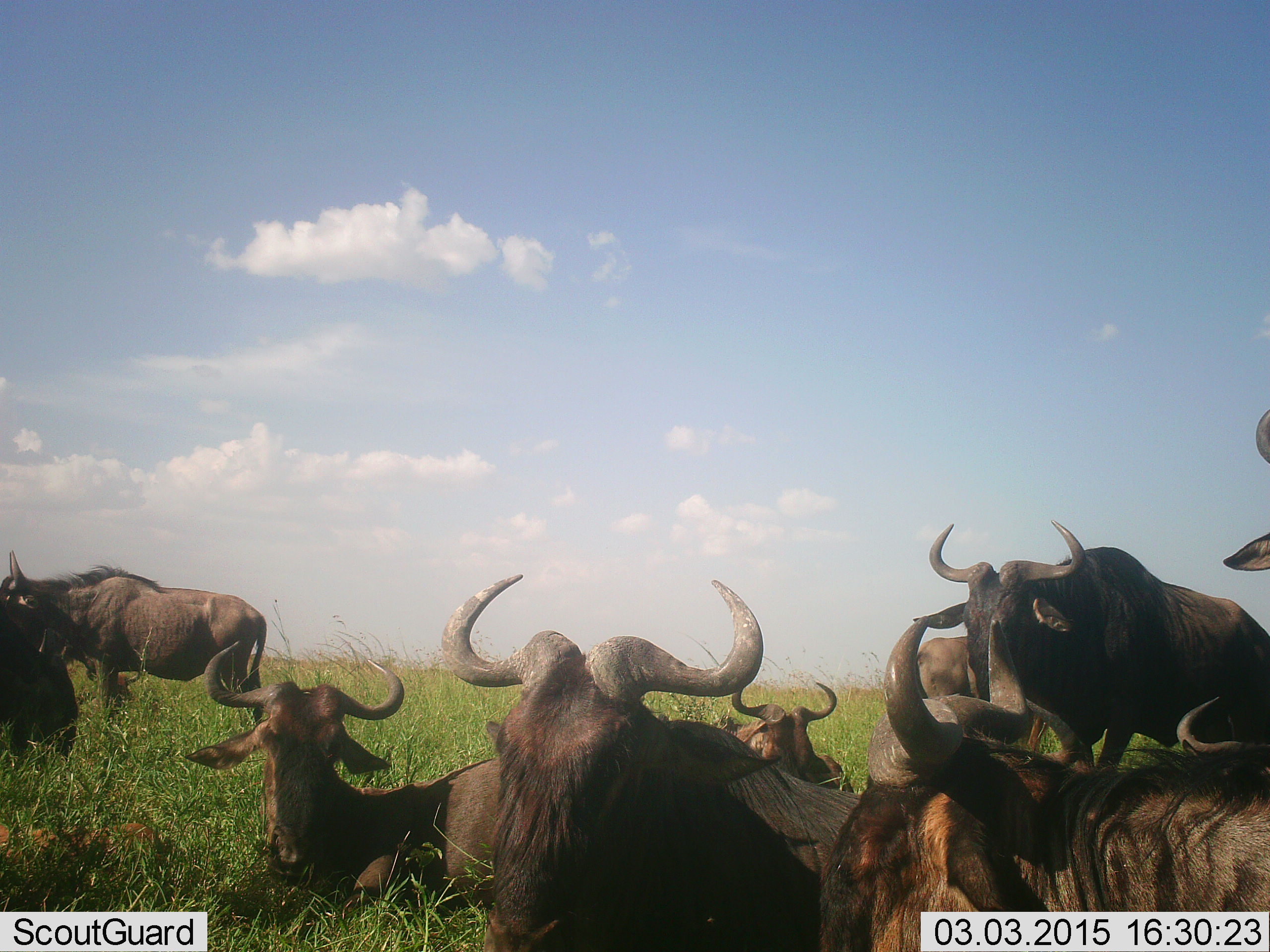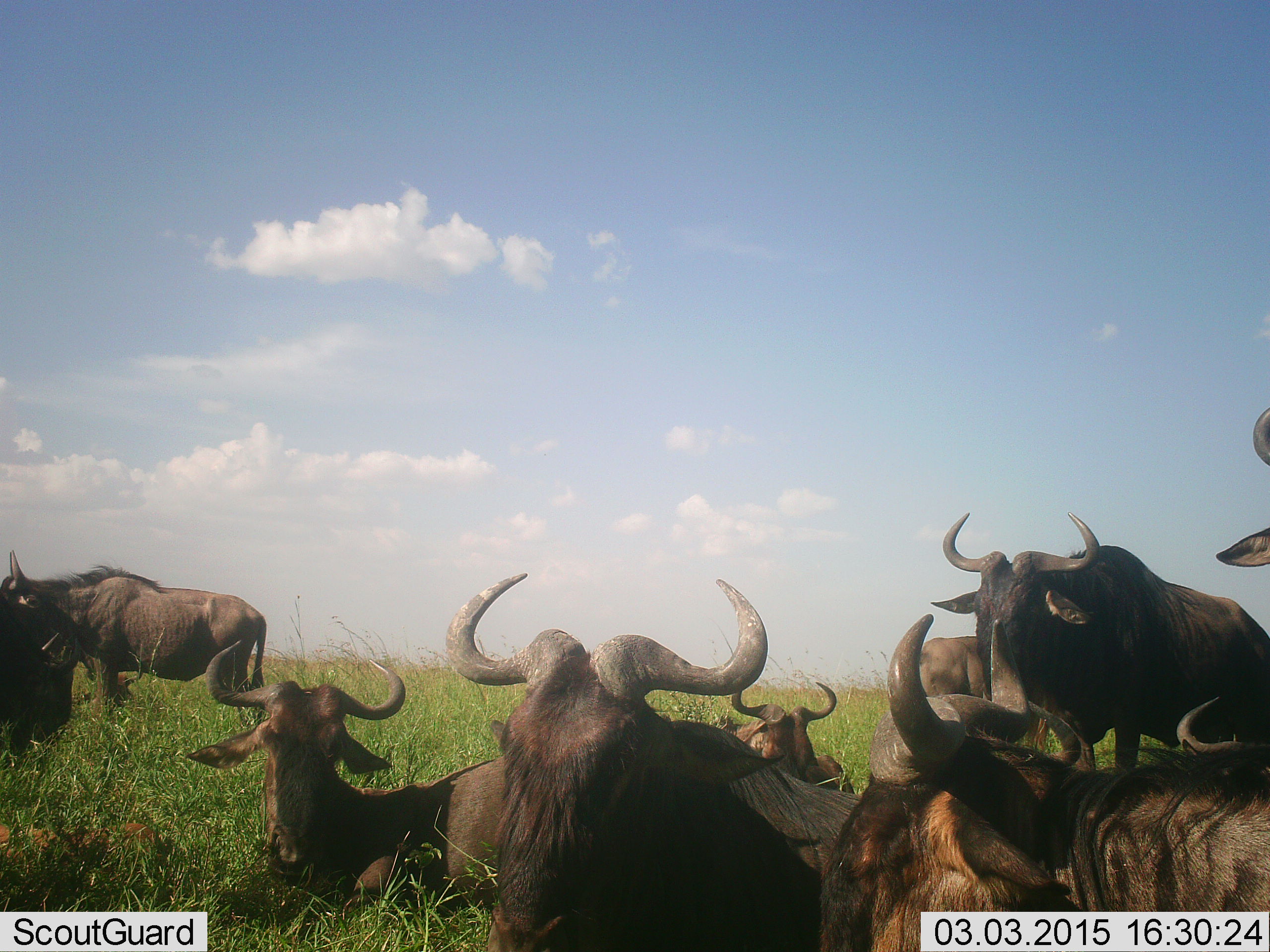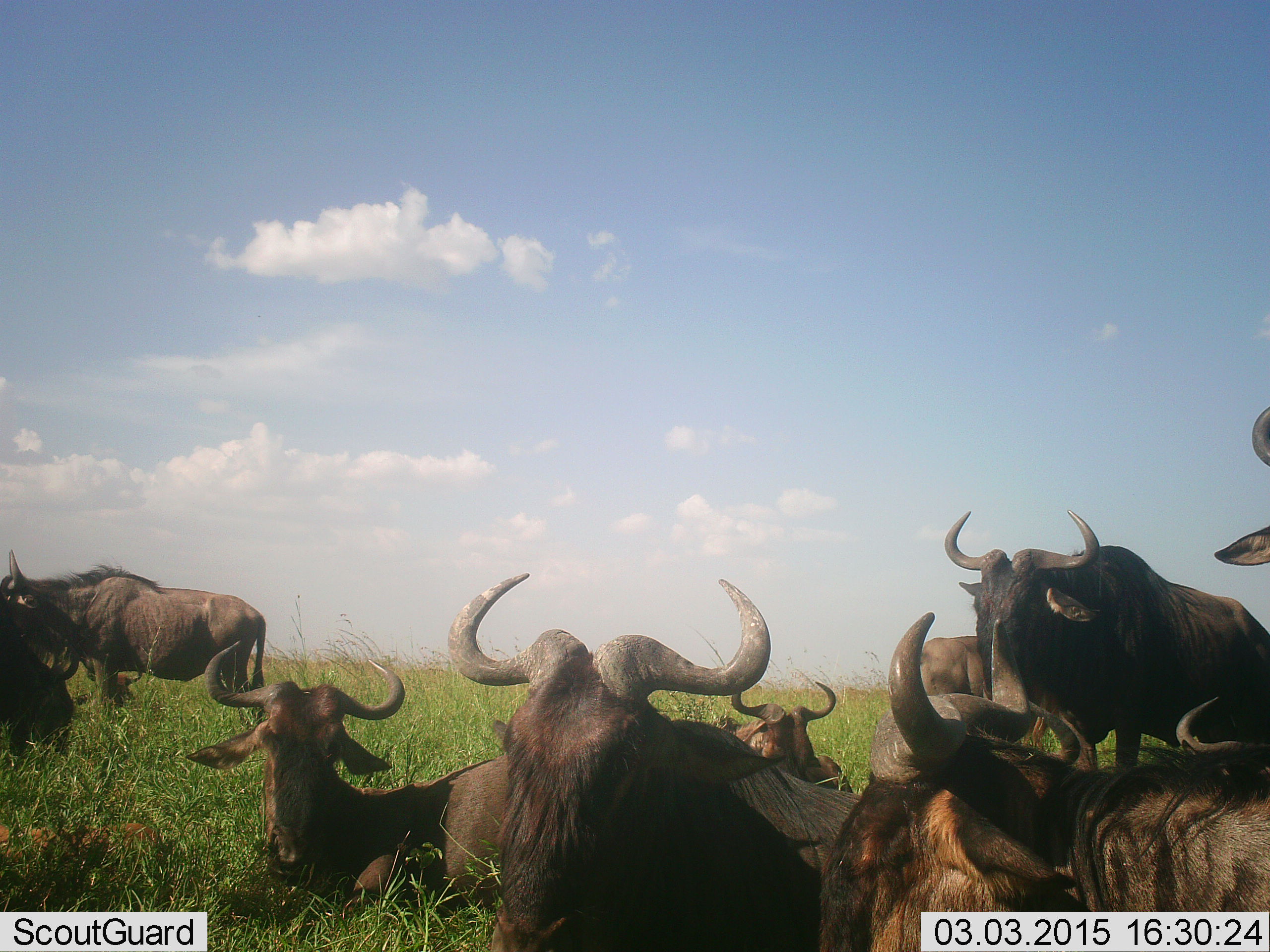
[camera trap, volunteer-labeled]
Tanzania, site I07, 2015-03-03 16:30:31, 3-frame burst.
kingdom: Animalia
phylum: Chordata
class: Mammalia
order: Artiodactyla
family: Bovidae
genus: Connochaetes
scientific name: Connochaetes taurinus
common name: blue wildebeest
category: wildebeest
Wildebeest (blue wildebeest) (Connochaetes taurinus), count 10. Behavior (volunteer vote fractions): standing 90%, resting 100%, moving 10%, interacting 10%. Young present (vote fraction): 0%. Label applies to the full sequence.